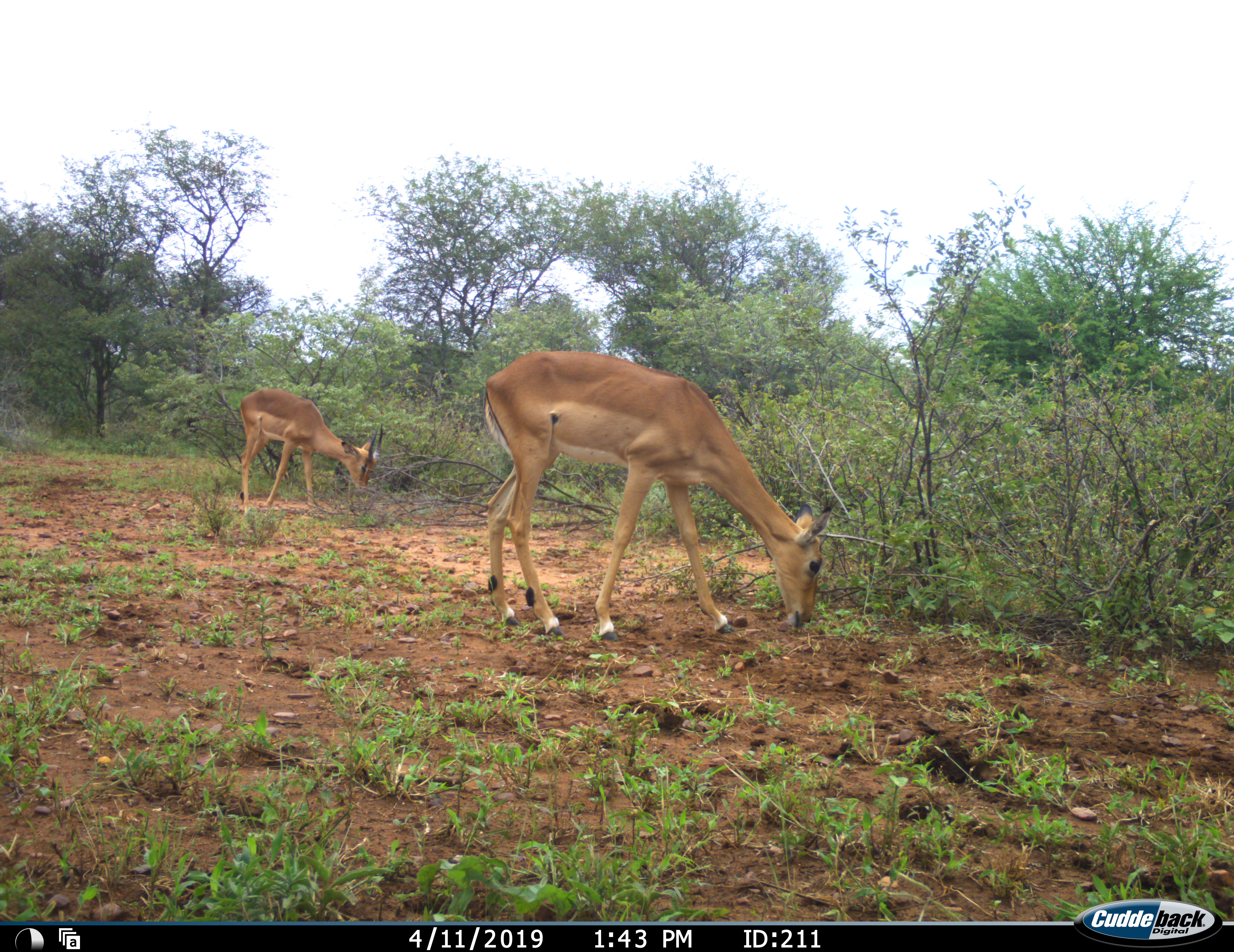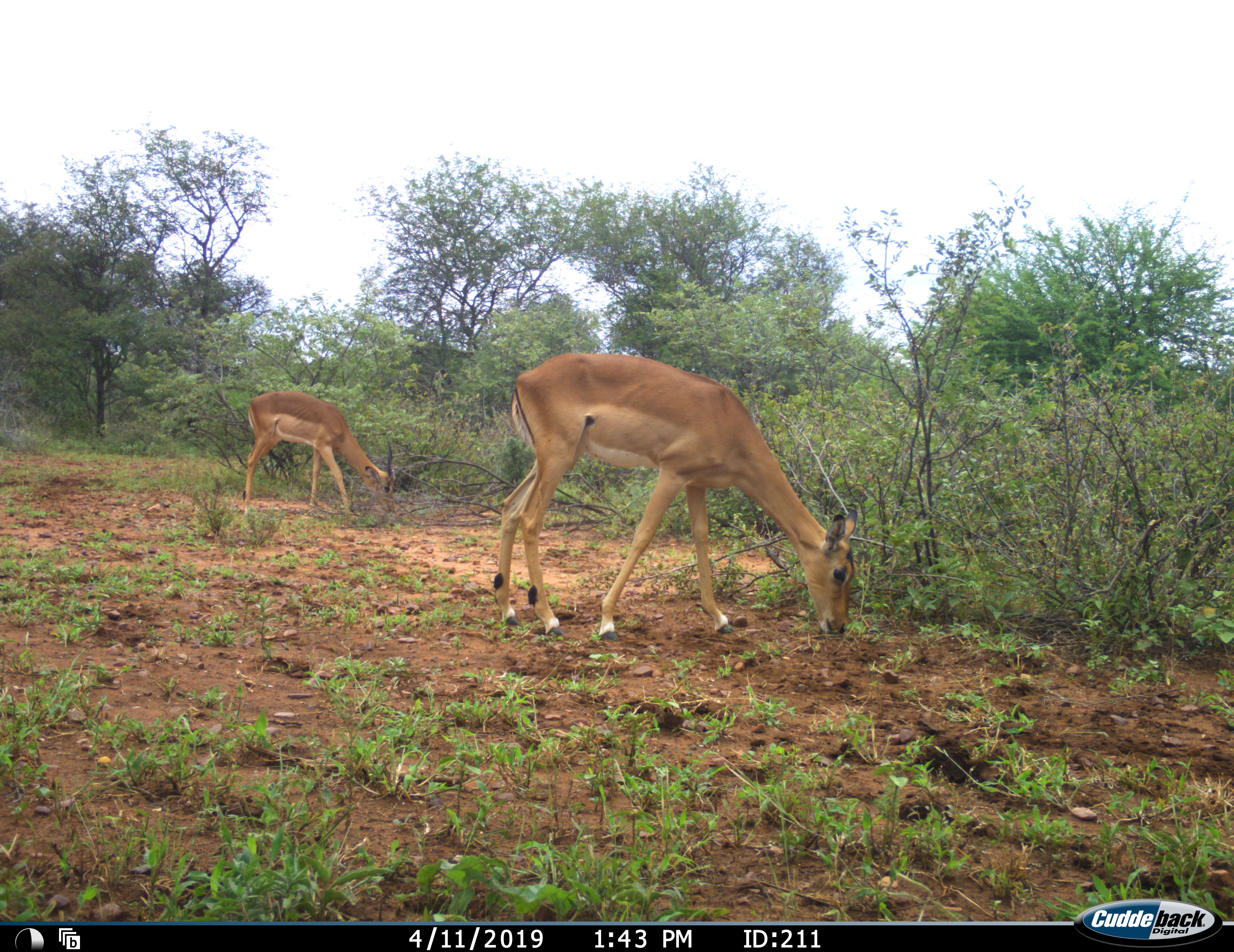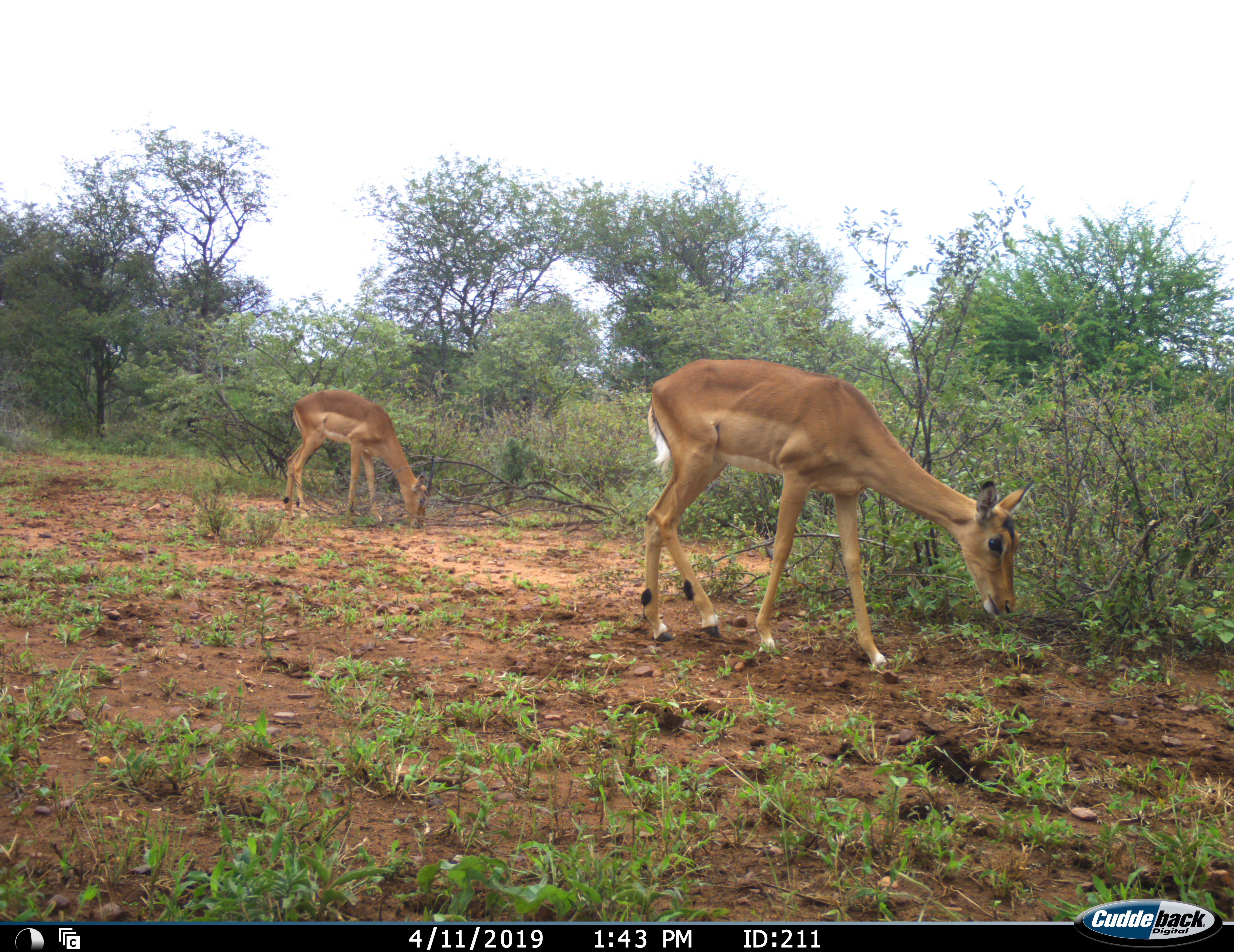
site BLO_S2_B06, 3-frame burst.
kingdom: Animalia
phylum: Chordata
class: Mammalia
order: Artiodactyla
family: Bovidae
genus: Aepyceros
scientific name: Aepyceros melampus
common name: impala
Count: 2.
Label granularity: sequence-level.